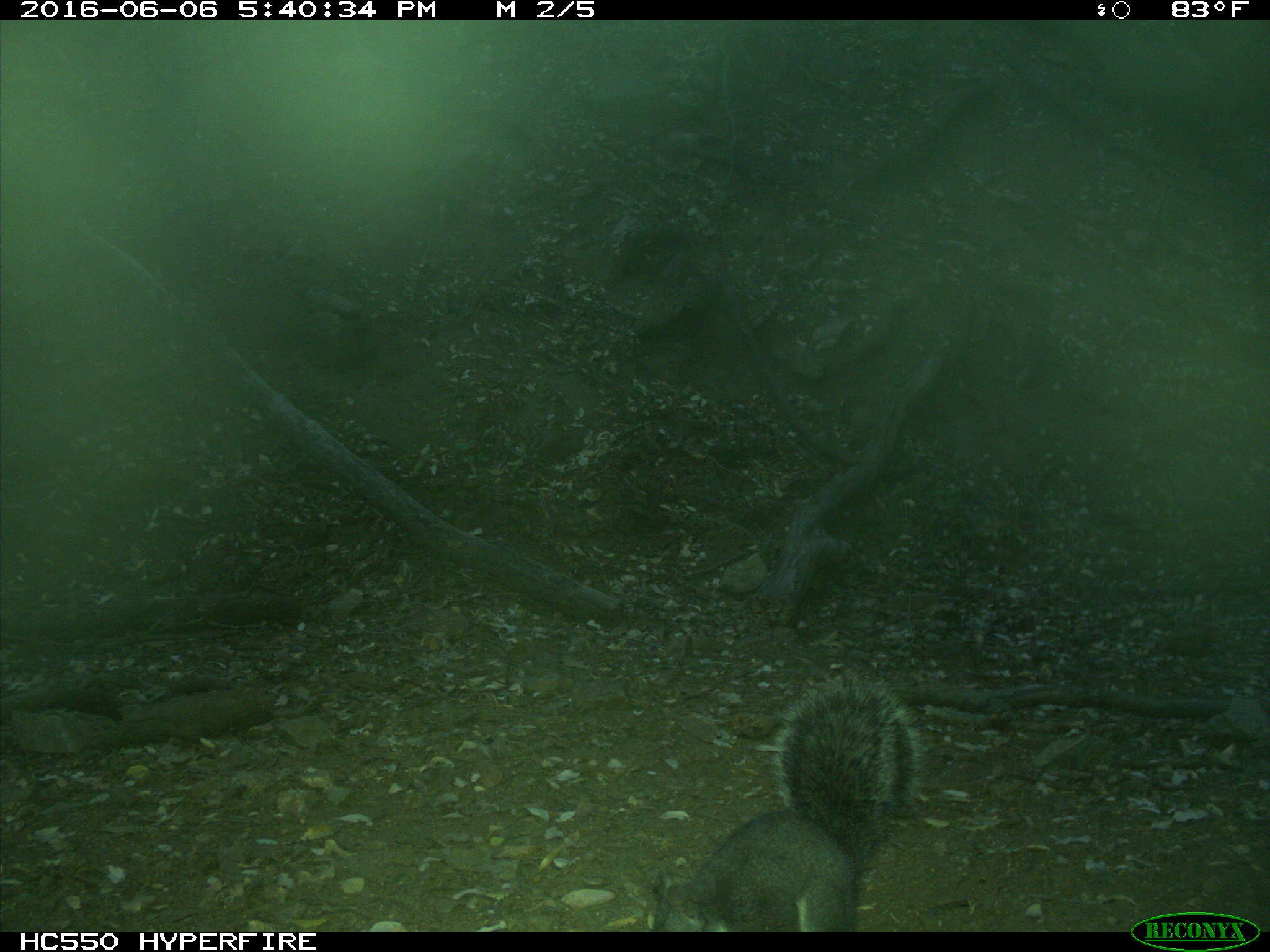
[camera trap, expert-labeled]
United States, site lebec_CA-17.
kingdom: Animalia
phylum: Chordata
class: Mammalia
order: Rodentia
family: Sciuridae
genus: Sciurus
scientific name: Sciurus carolinensis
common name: eastern gray squirrel